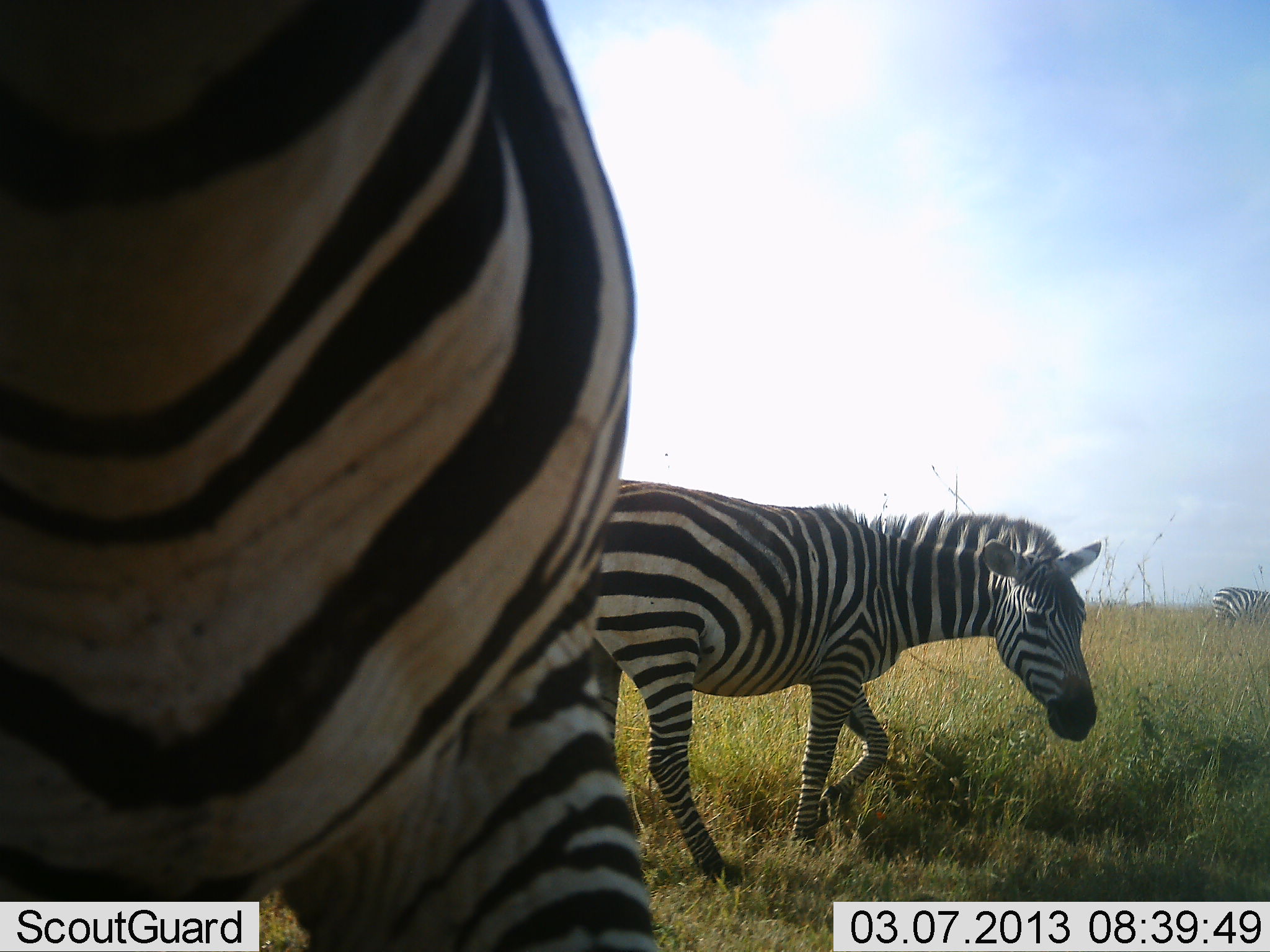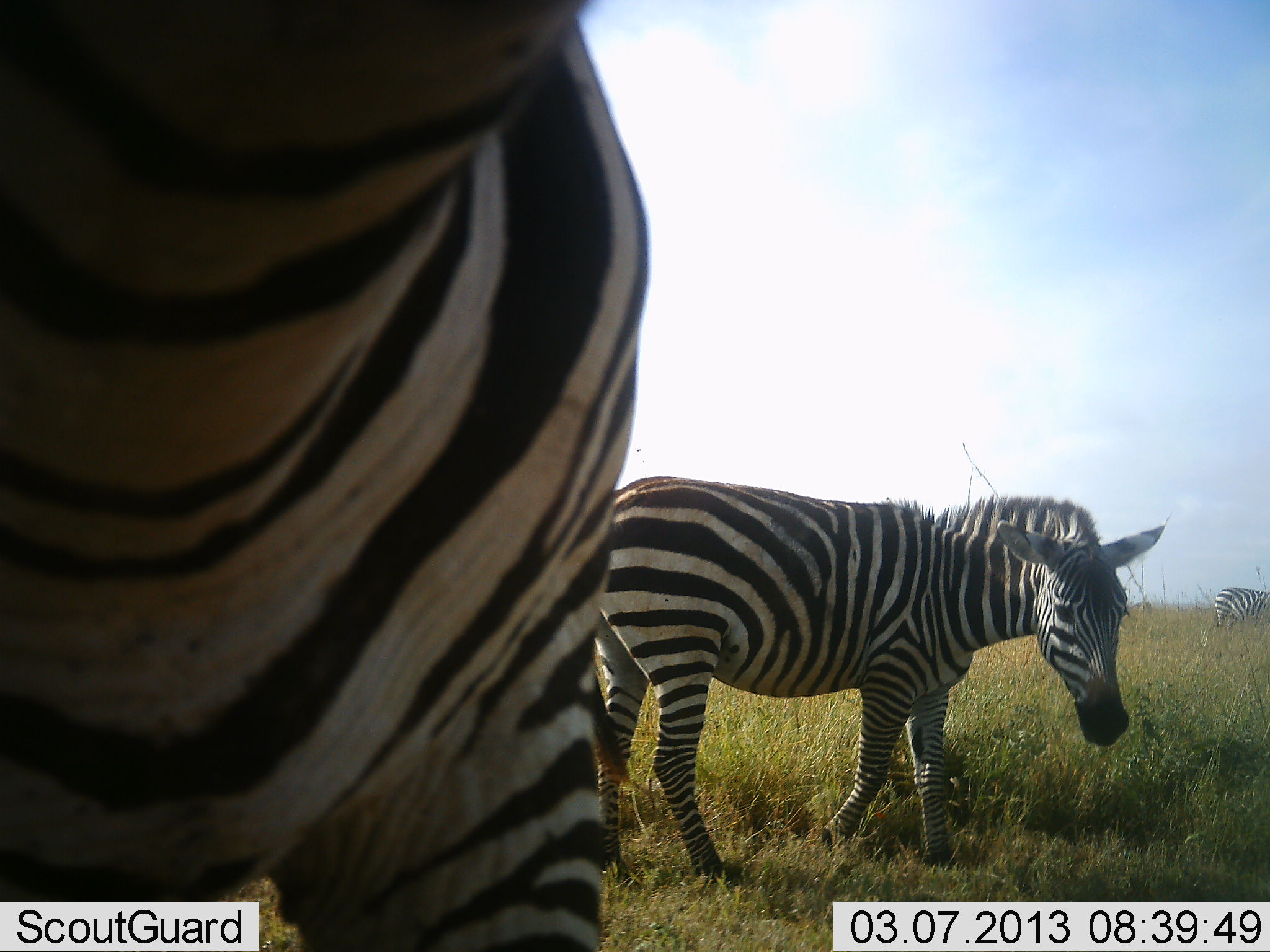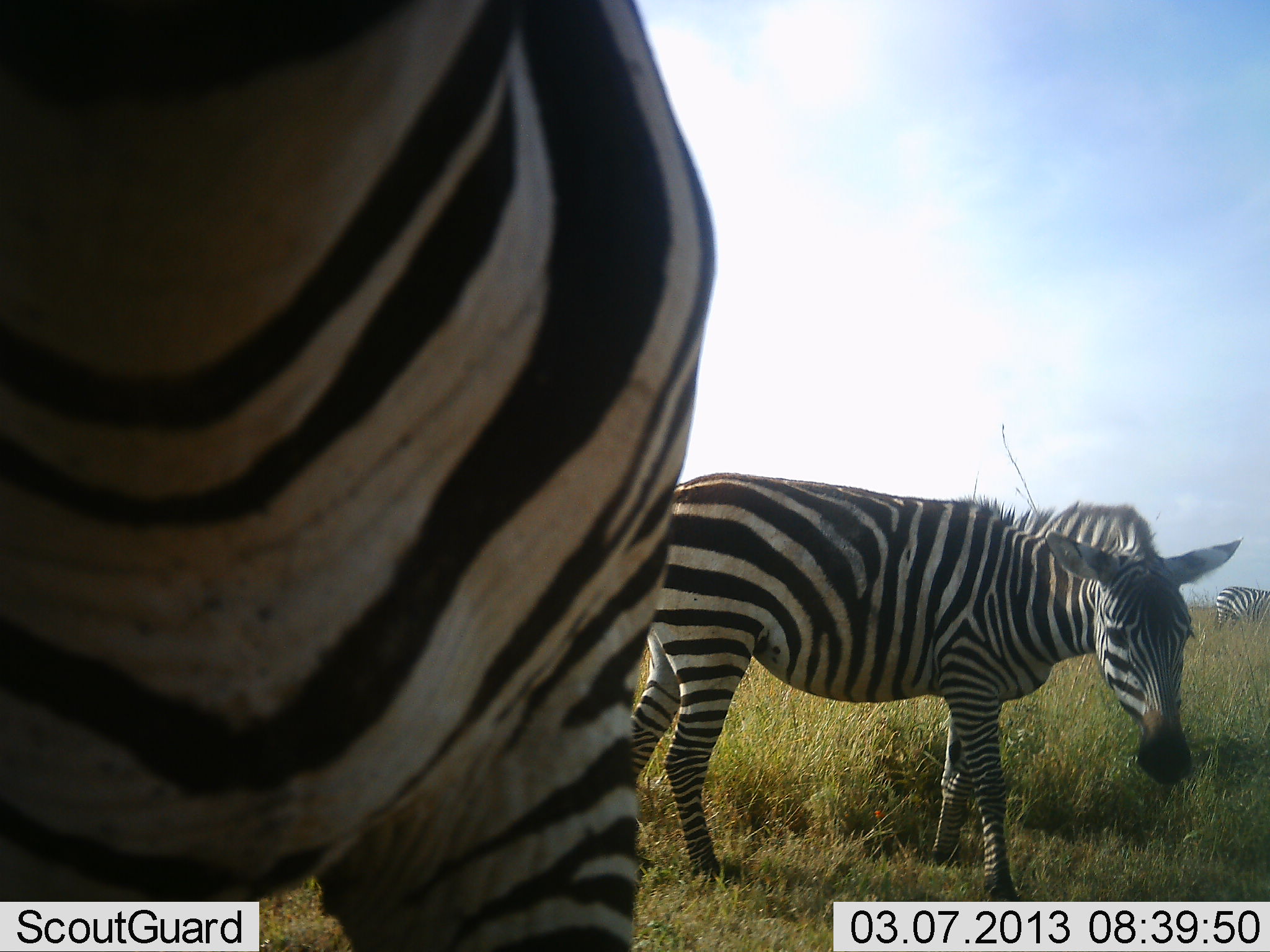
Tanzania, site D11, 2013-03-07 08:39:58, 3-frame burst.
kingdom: Animalia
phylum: Chordata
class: Mammalia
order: Perissodactyla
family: Equidae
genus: Equus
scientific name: Equus quagga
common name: plains zebra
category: zebra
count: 3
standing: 72%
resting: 0%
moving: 56%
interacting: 0%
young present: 0%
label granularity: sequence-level